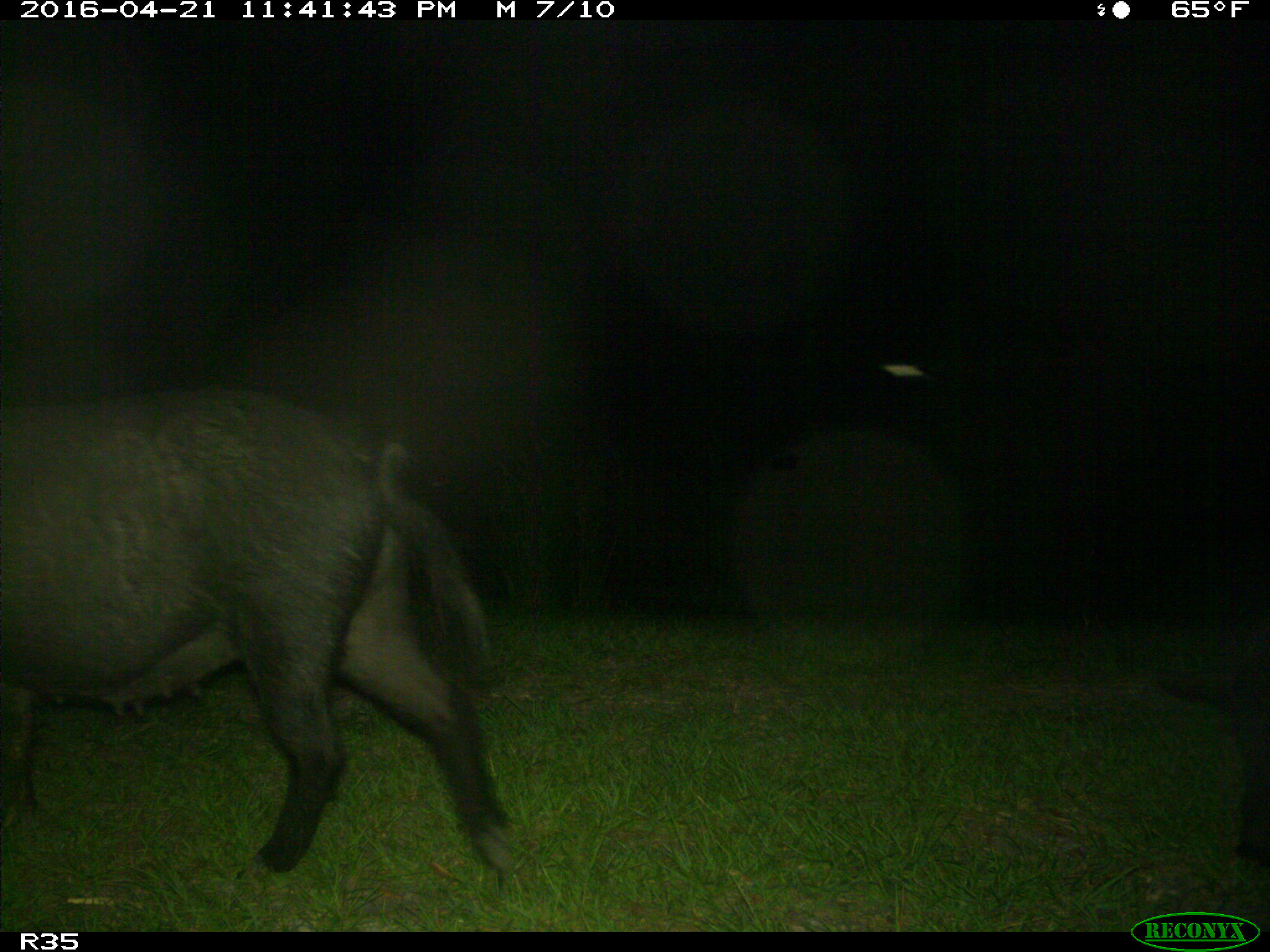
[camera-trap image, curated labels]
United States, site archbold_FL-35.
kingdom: Animalia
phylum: Chordata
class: Mammalia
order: Artiodactyla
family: Suidae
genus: Sus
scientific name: Sus scrofa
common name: wild boar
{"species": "Sus scrofa (wild boar)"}